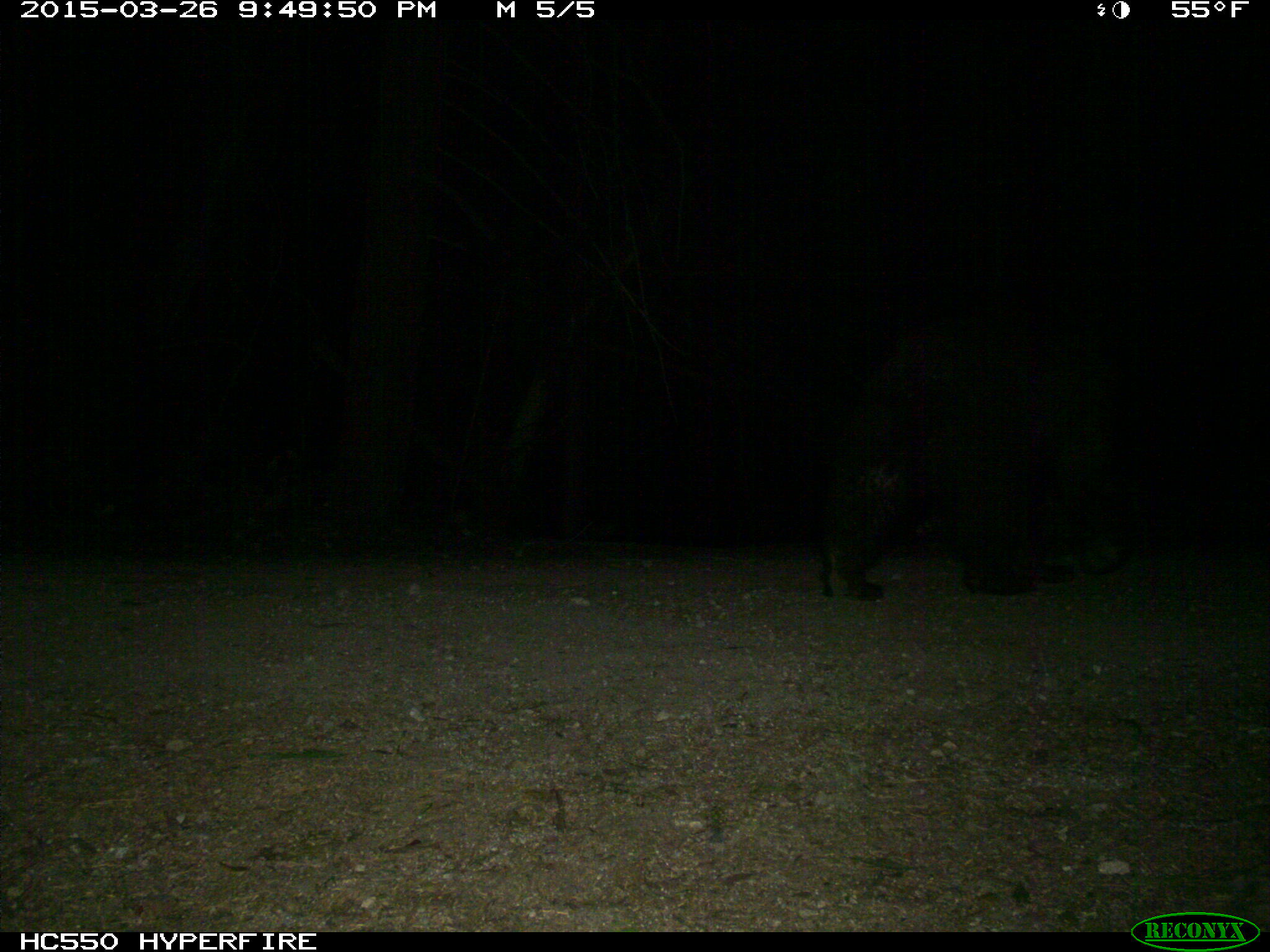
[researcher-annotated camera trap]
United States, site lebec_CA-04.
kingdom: Animalia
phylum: Chordata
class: Mammalia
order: Carnivora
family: Ursidae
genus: Ursus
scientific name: Ursus americanus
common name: american black bear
Ursus americanus (american black bear).